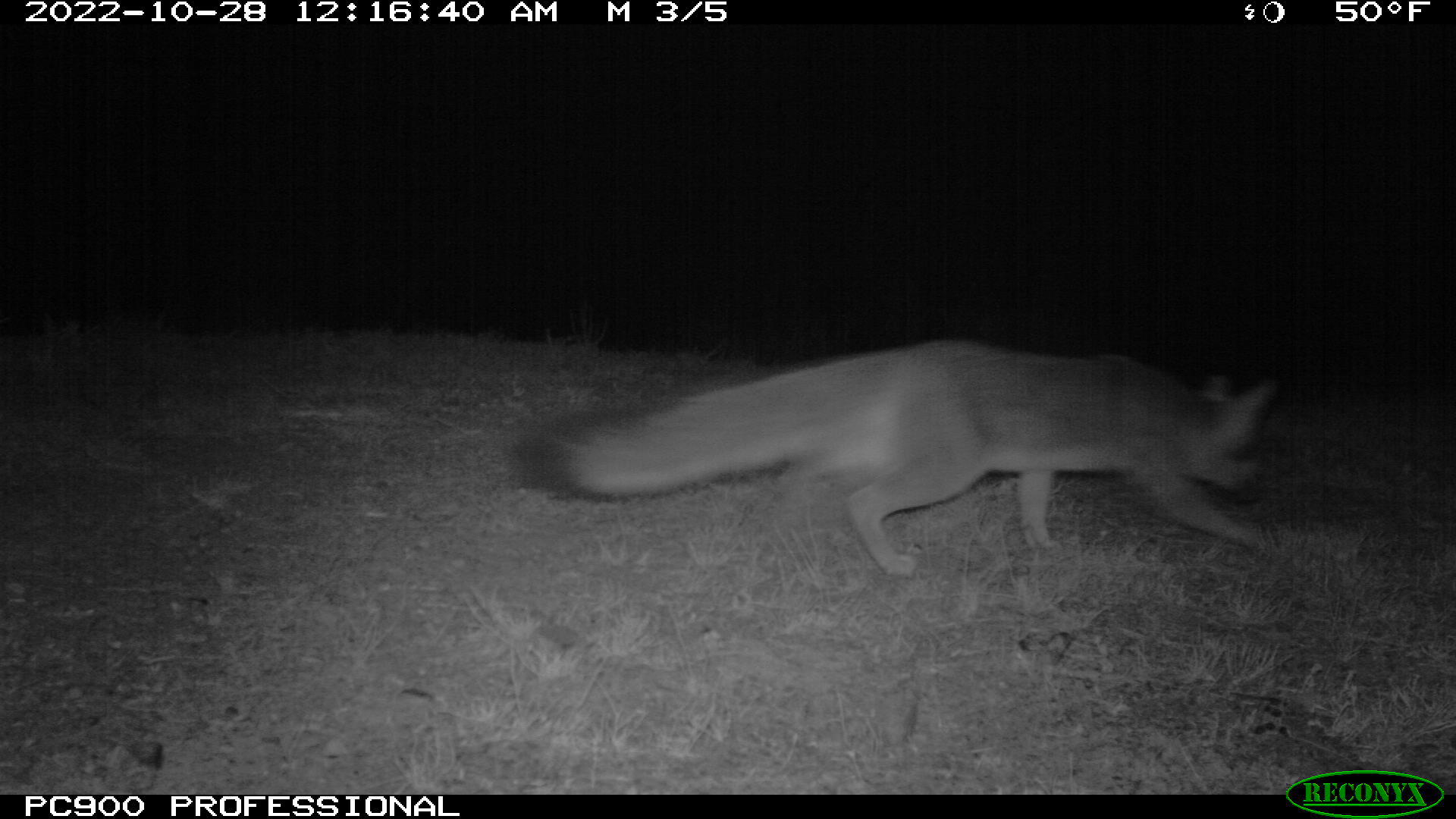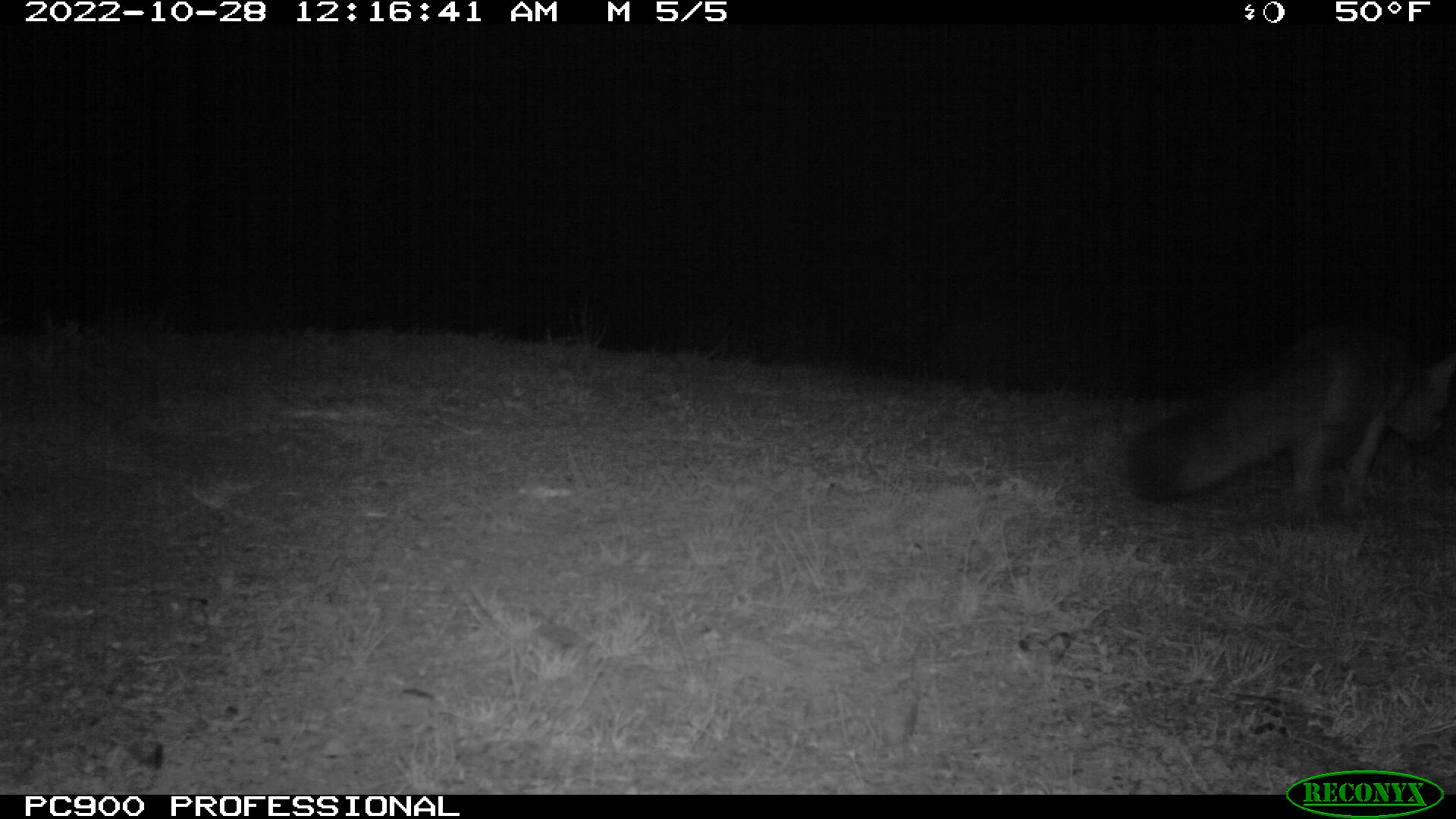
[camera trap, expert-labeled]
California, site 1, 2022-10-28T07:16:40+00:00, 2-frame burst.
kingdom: Animalia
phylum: Chordata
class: Mammalia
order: Carnivora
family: Canidae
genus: Urocyon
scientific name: Urocyon cinereoargenteus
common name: gray fox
Gray fox (Urocyon cinereoargenteus).